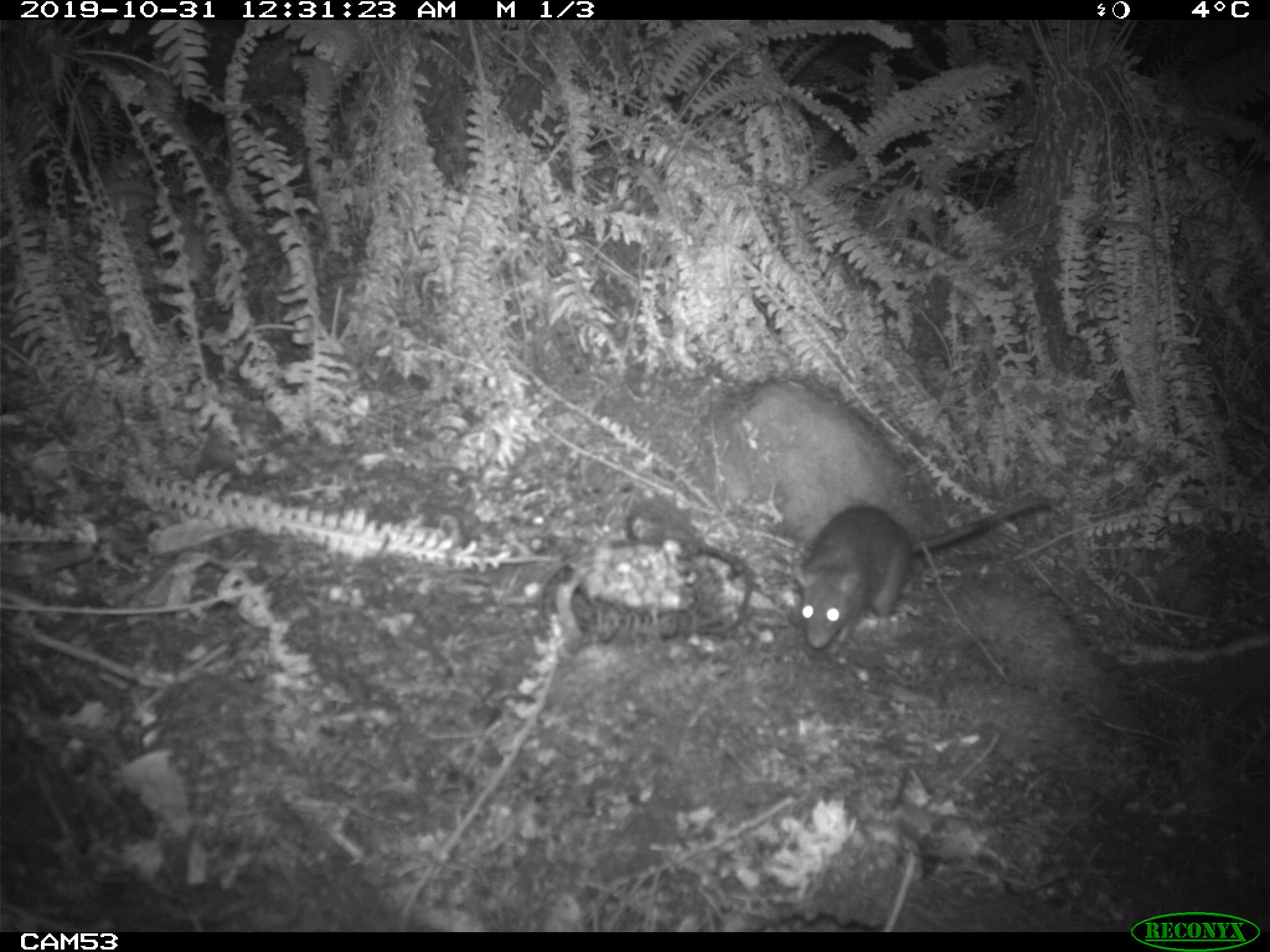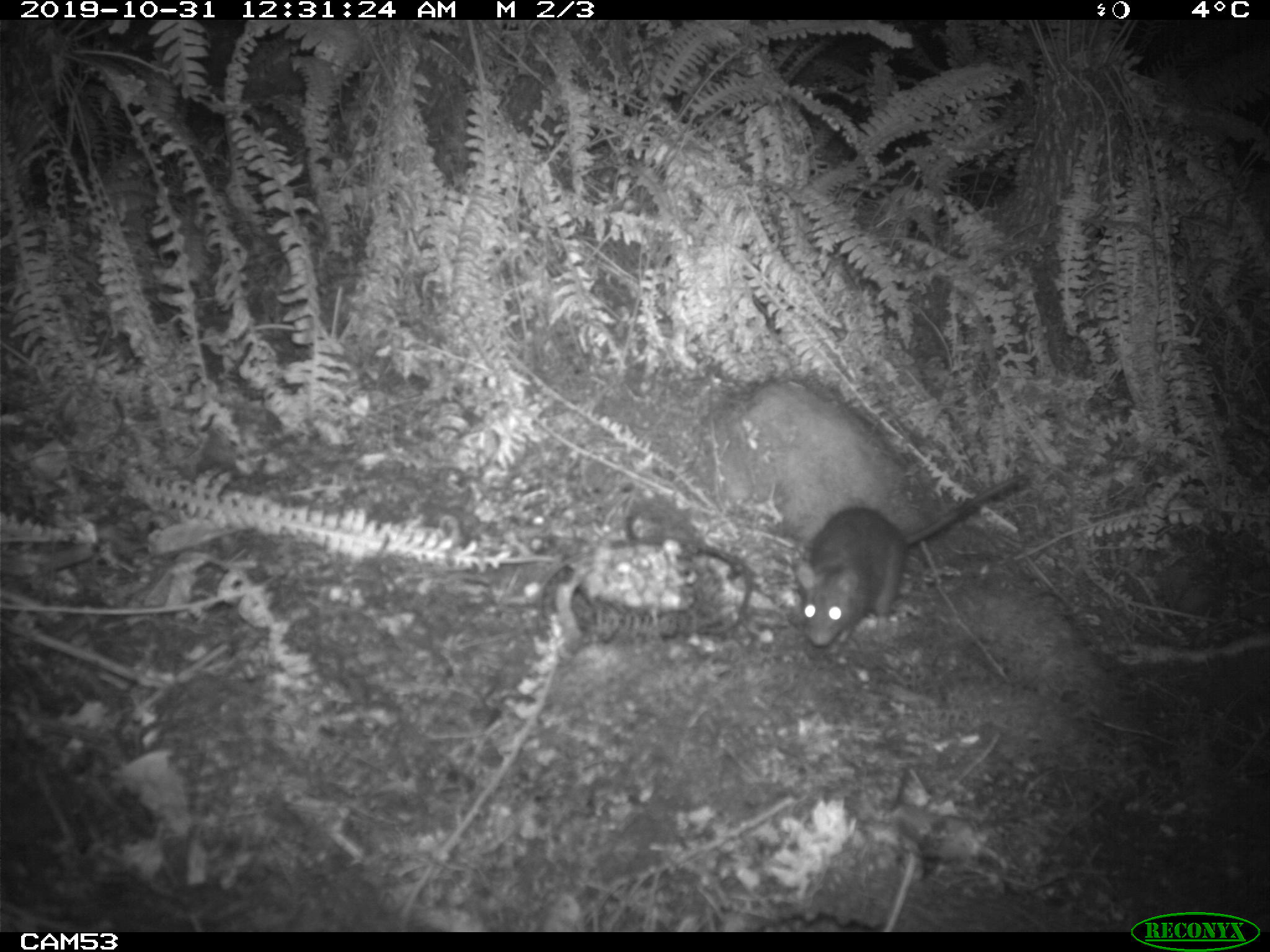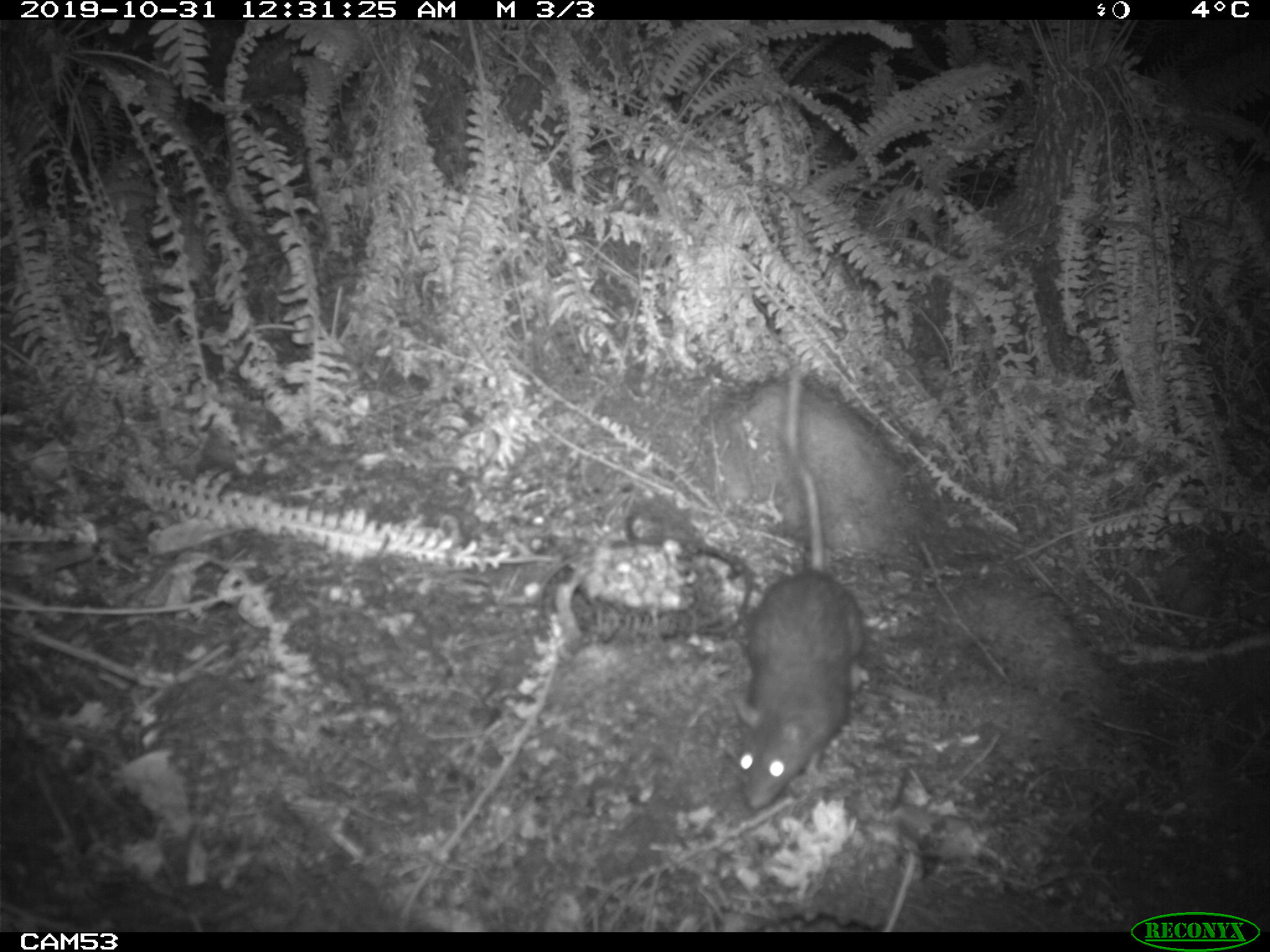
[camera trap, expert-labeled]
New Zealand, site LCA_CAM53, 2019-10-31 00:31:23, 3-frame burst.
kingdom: Animalia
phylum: Chordata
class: Mammalia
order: Rodentia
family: Muridae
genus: Rattus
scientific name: Rattus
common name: rat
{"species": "rat (Rattus)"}